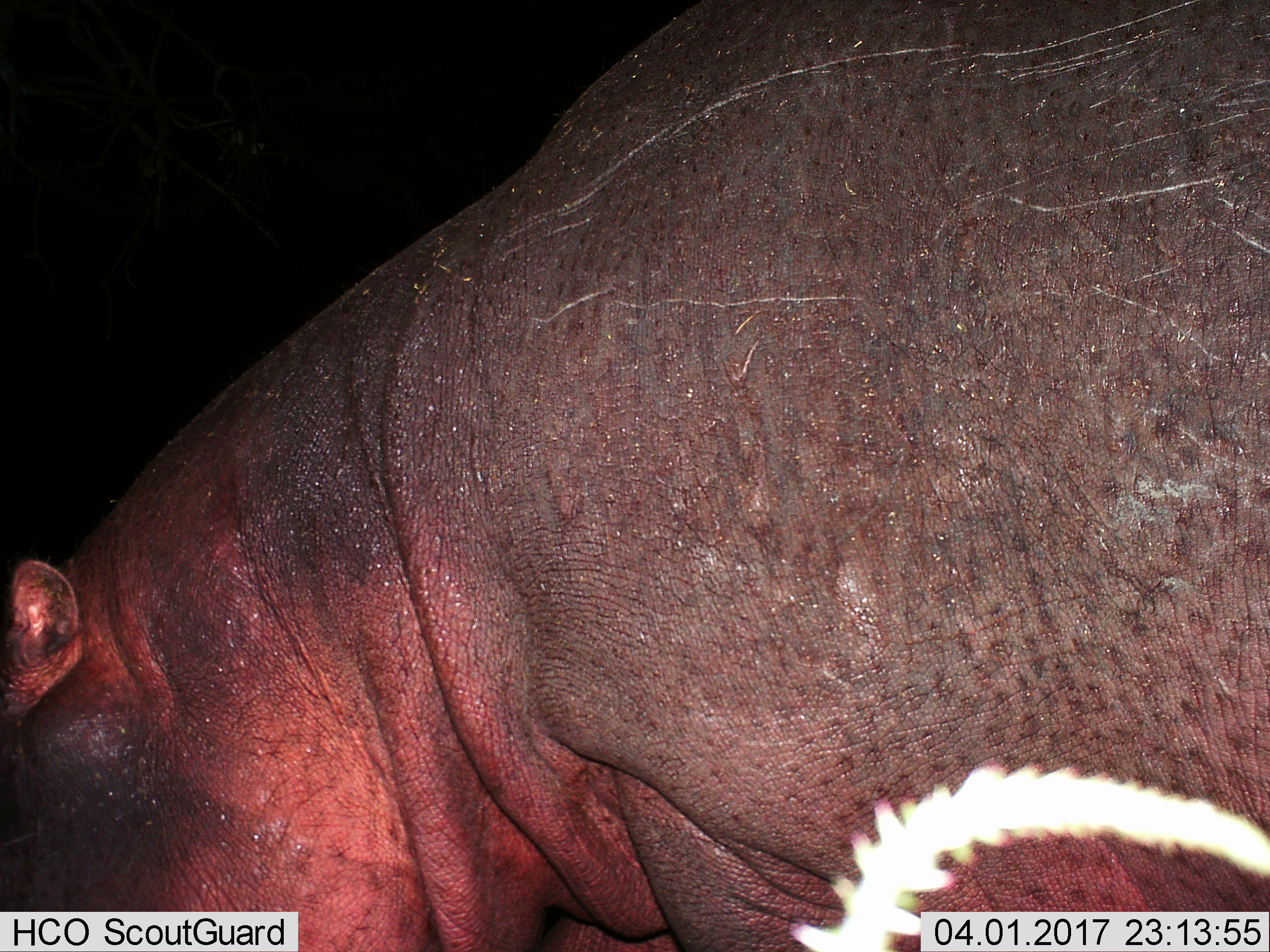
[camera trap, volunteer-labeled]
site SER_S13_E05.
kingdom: Animalia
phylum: Chordata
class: Mammalia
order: Artiodactyla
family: Hippopotamidae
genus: Hippopotamus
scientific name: Hippopotamus amphibius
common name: hippopotamus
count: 1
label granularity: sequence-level